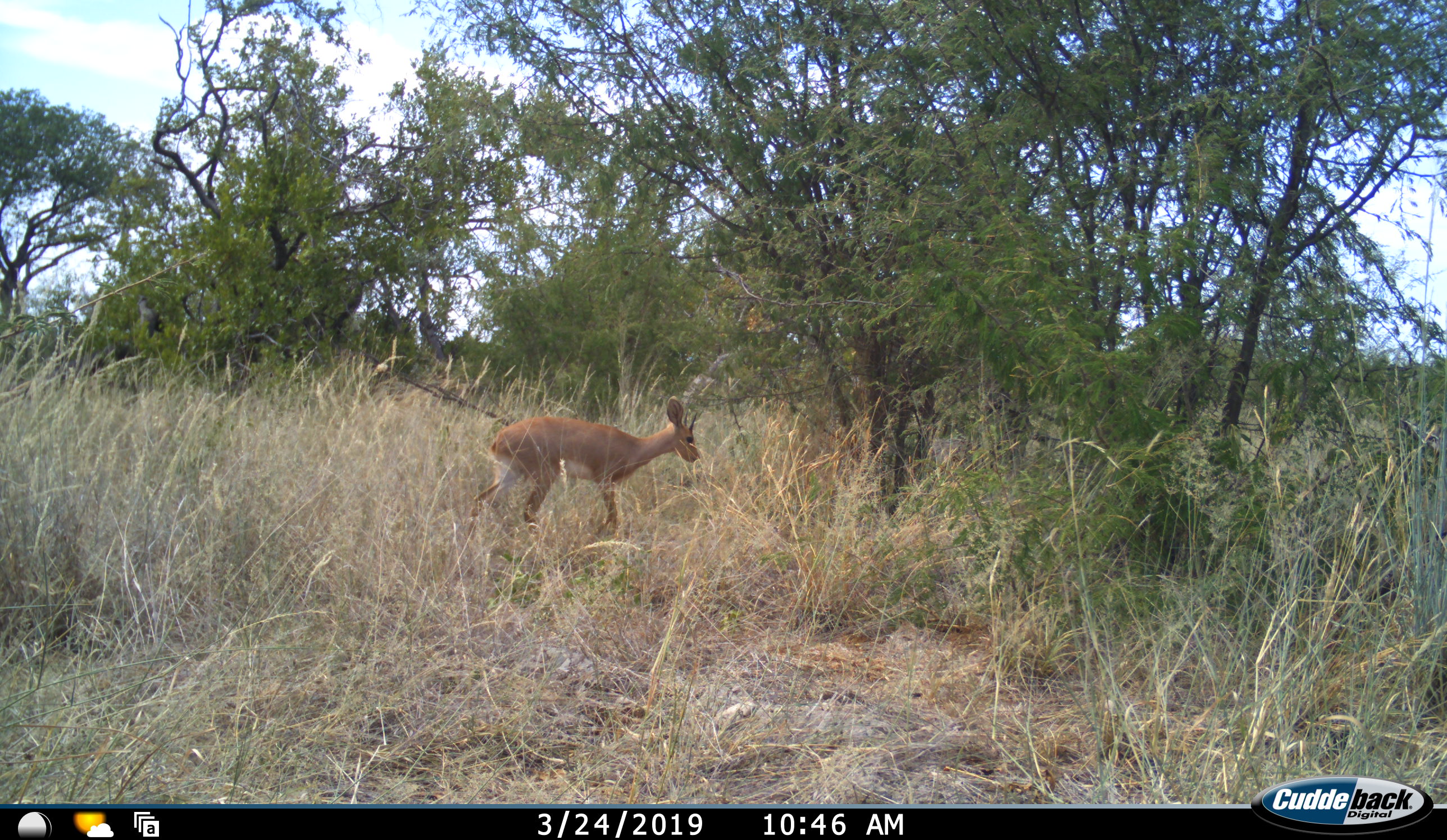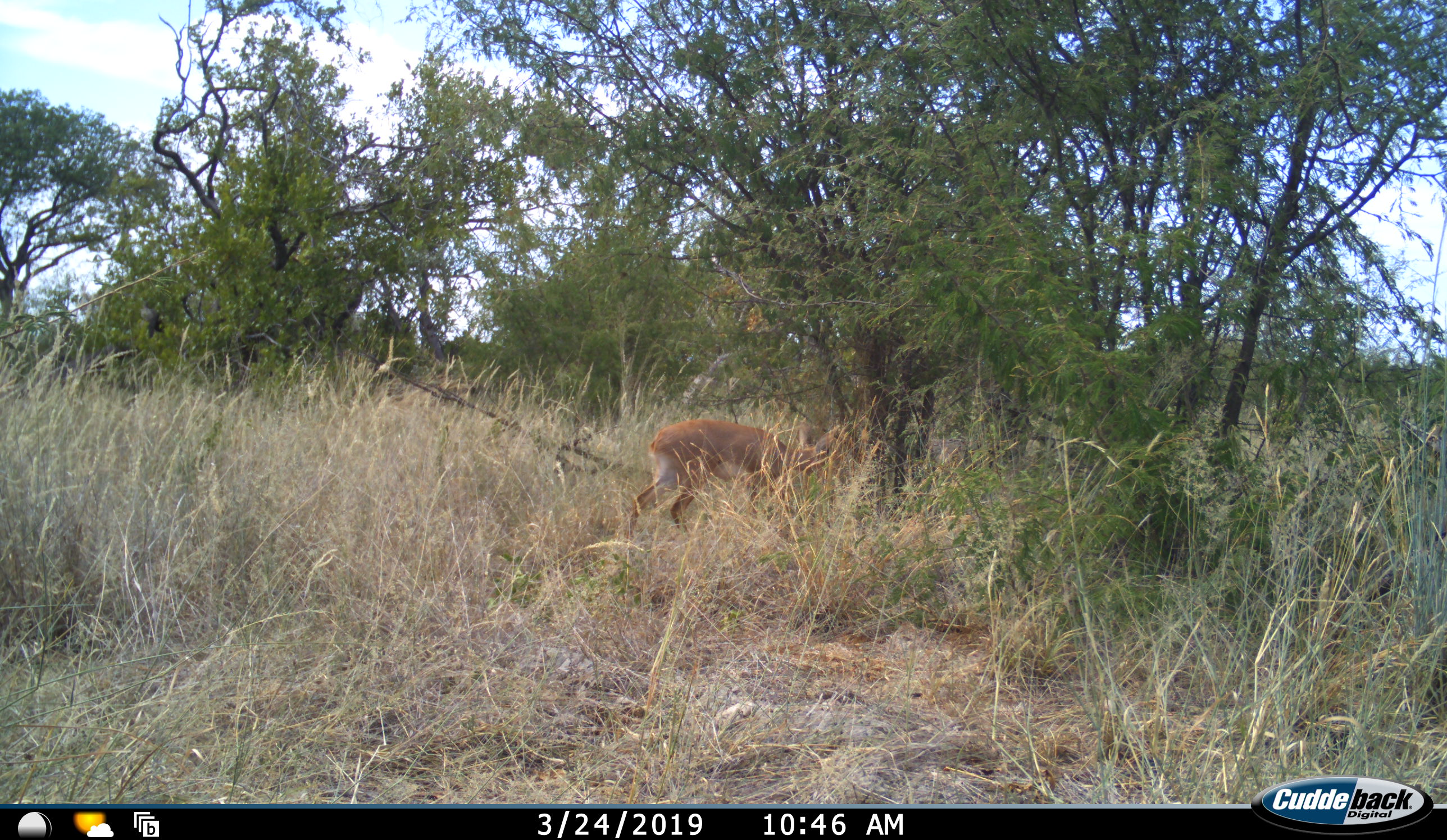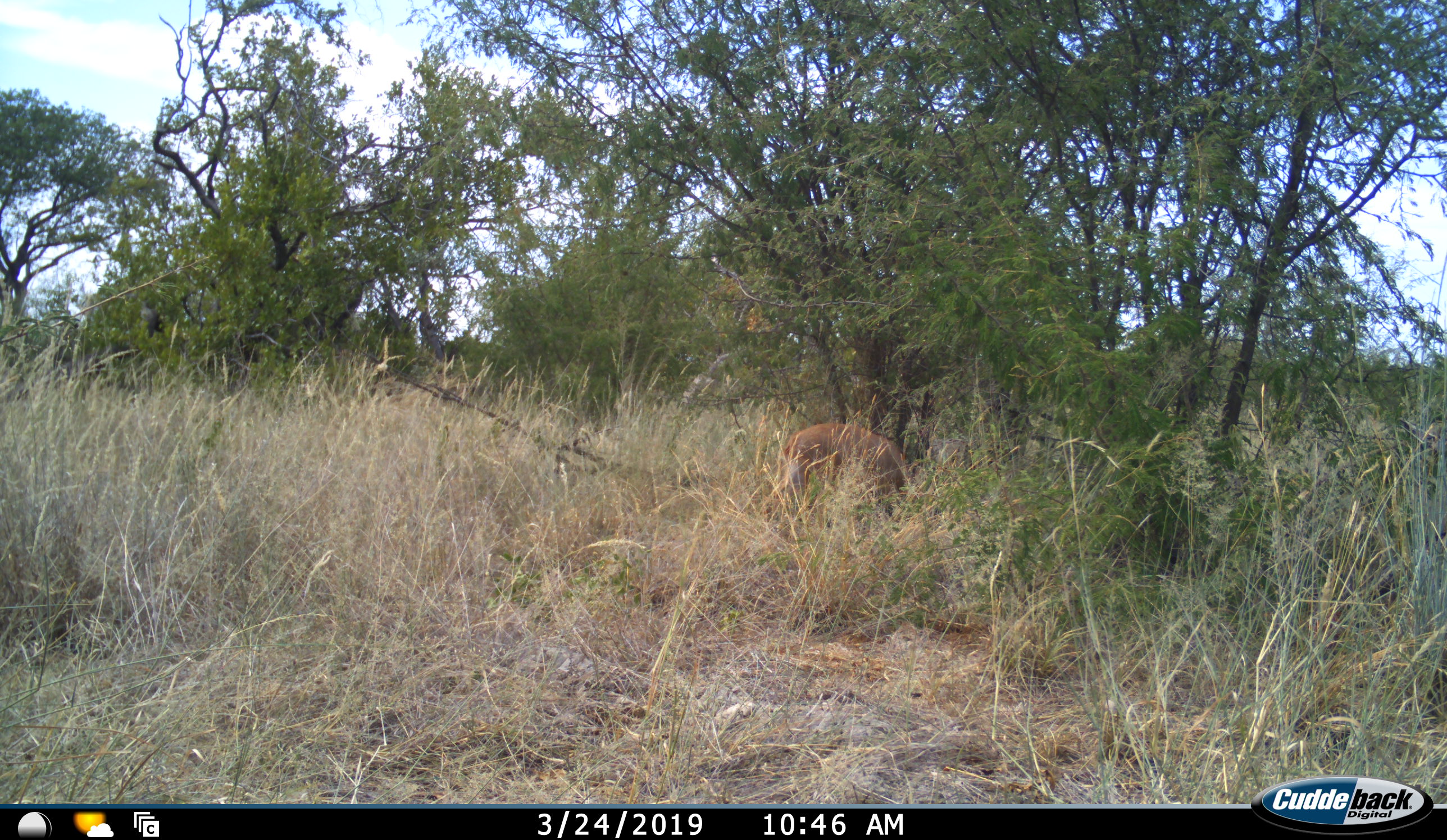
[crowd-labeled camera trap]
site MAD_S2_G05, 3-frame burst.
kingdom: Animalia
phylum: Chordata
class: Mammalia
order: Artiodactyla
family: Bovidae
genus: Raphicerus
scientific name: Raphicerus campestris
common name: steenbok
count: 1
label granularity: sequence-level